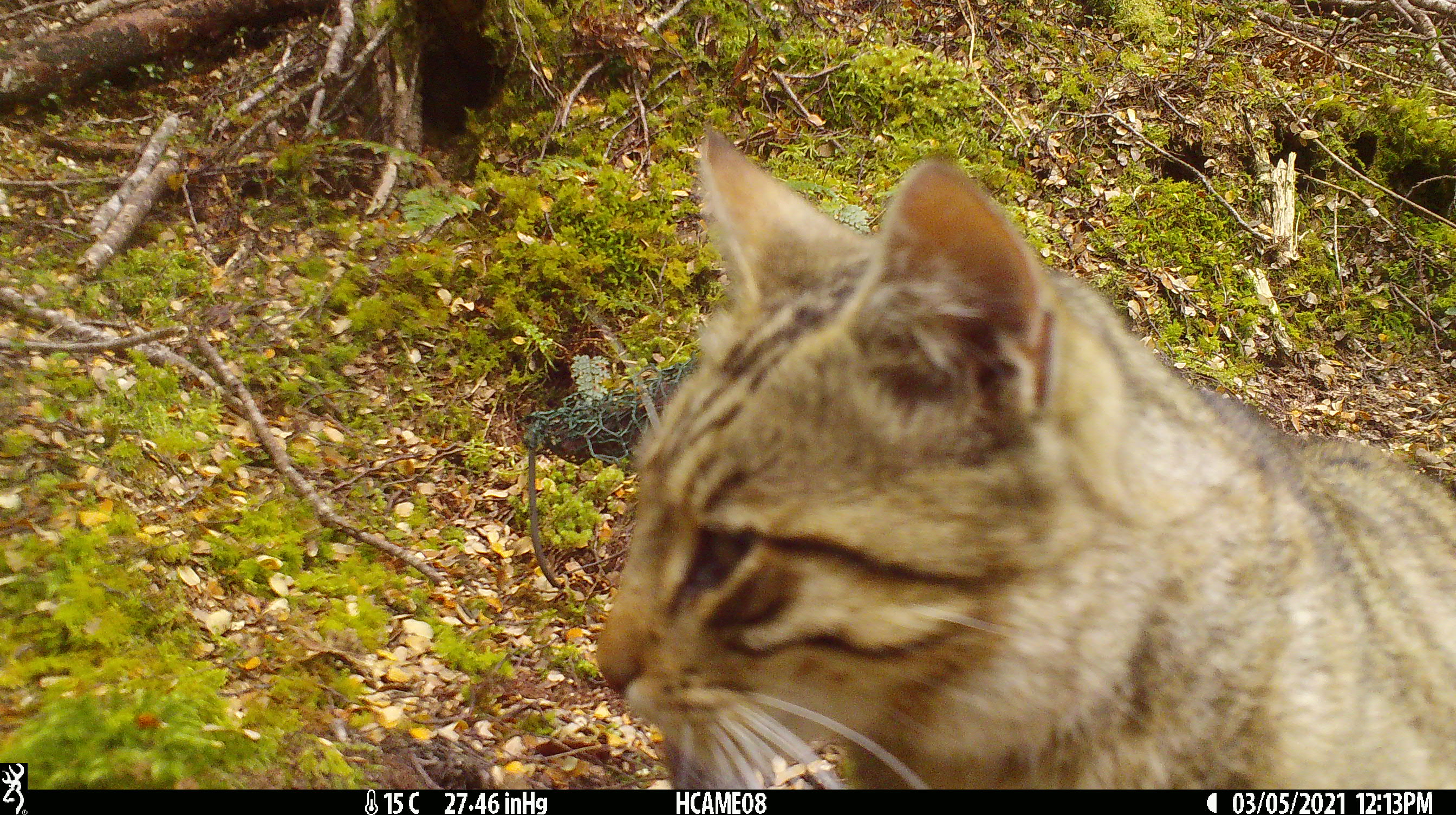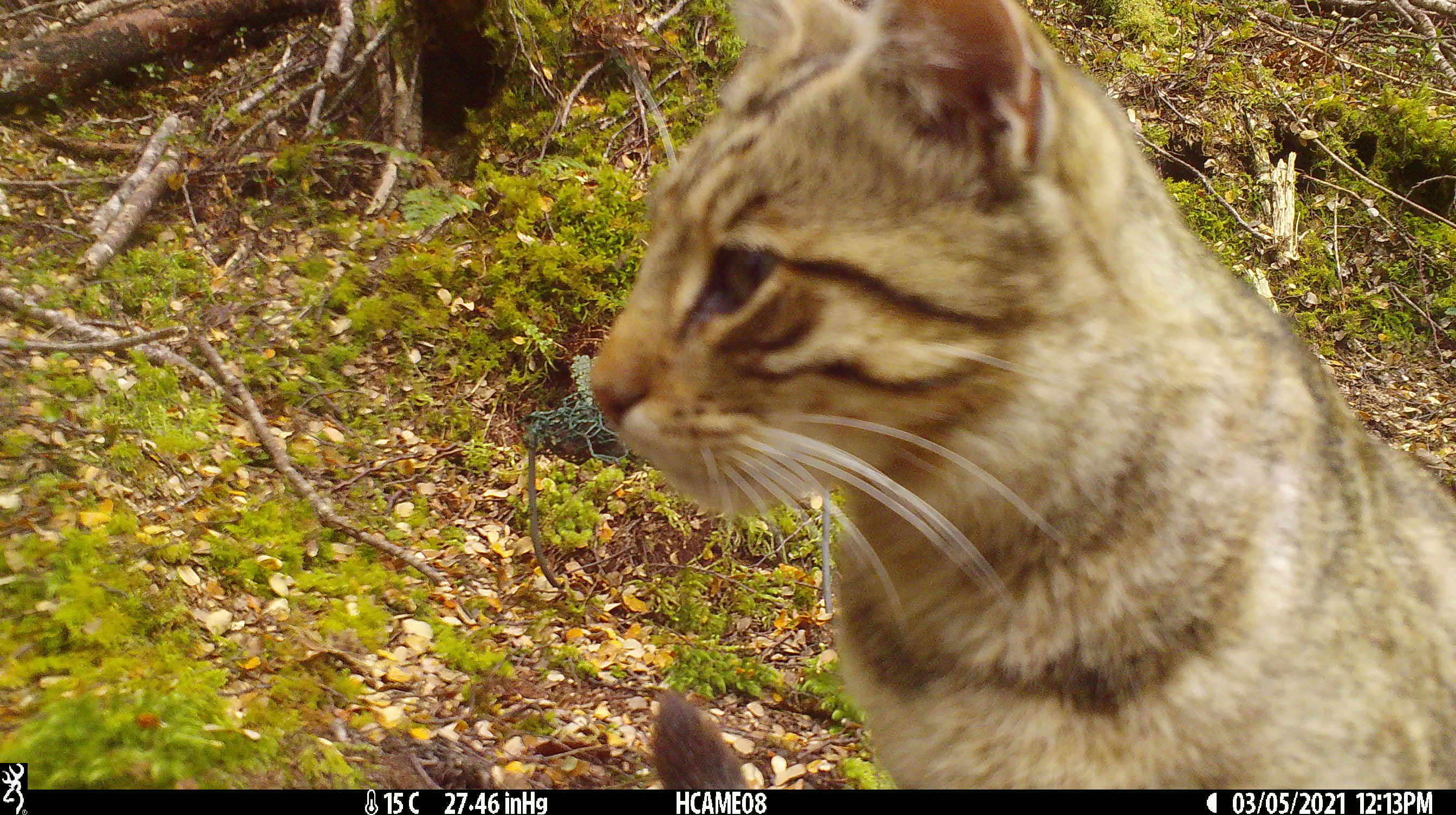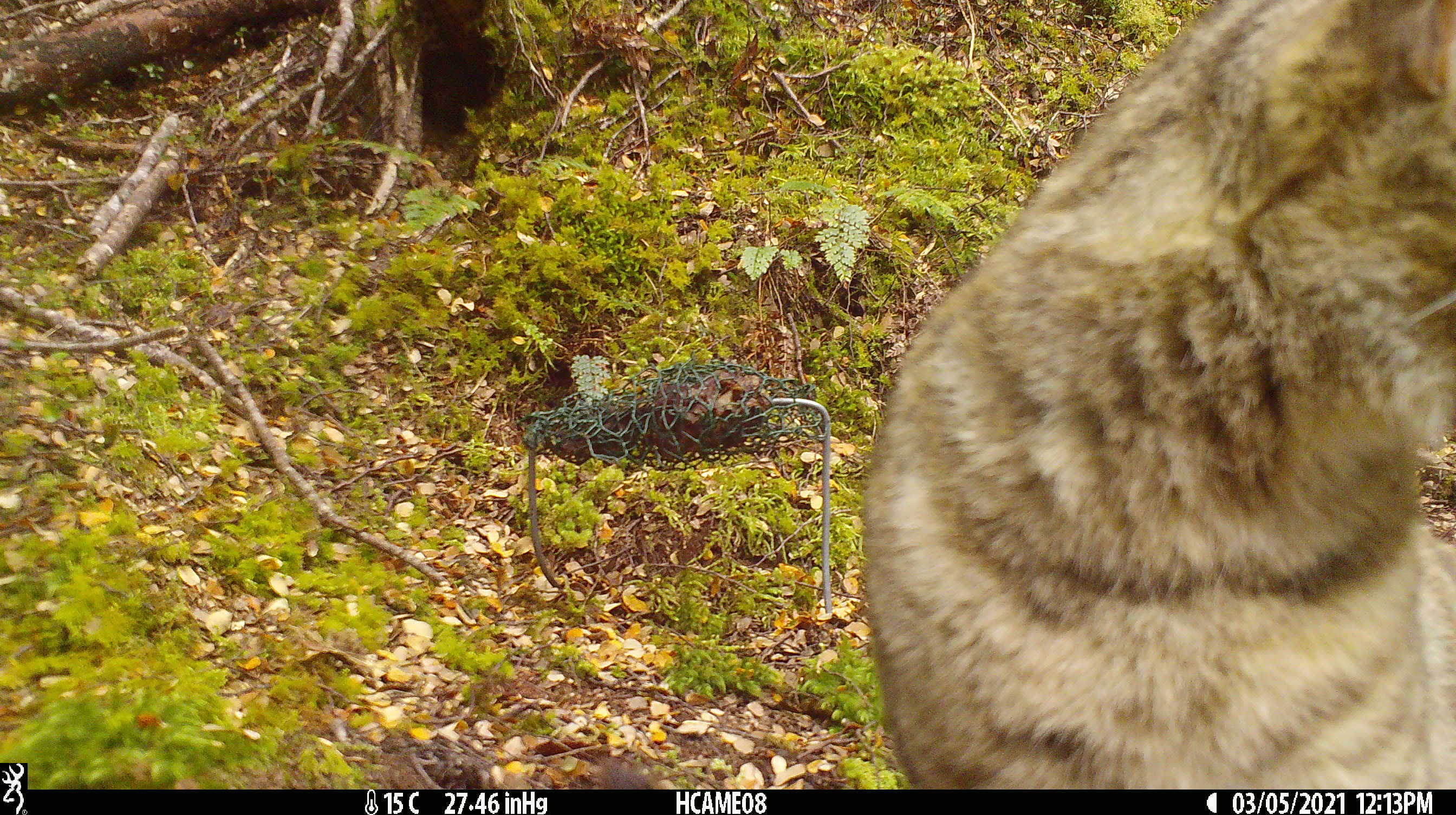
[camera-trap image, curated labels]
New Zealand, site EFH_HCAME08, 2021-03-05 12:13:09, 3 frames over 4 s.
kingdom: Animalia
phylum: Chordata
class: Mammalia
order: Carnivora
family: Felidae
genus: Felis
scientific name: Felis catus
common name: domestic cat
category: cat